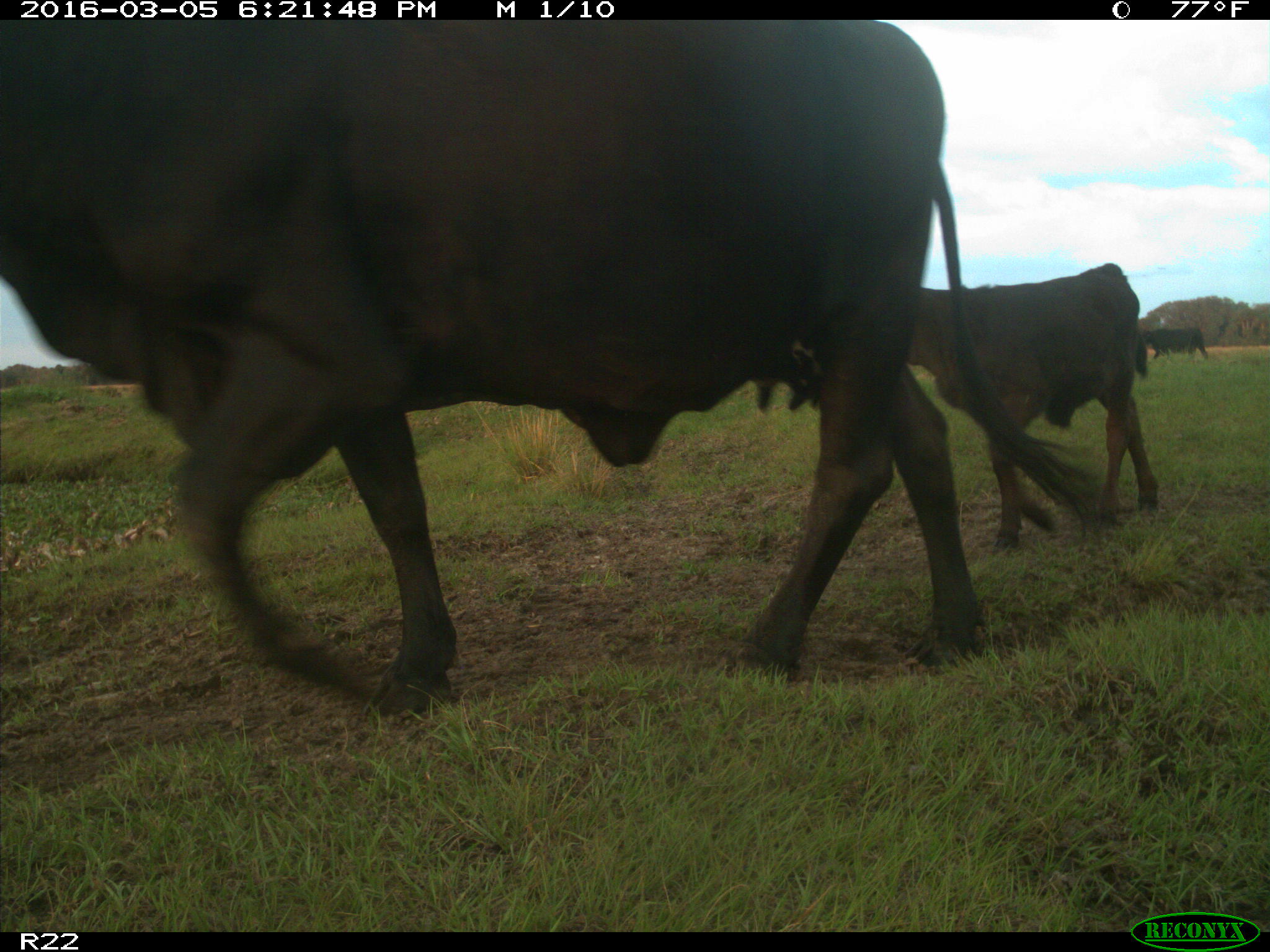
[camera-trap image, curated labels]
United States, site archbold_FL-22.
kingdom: Animalia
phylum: Chordata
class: Mammalia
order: Artiodactyla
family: Bovidae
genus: Bos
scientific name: Bos taurus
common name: domestic cow